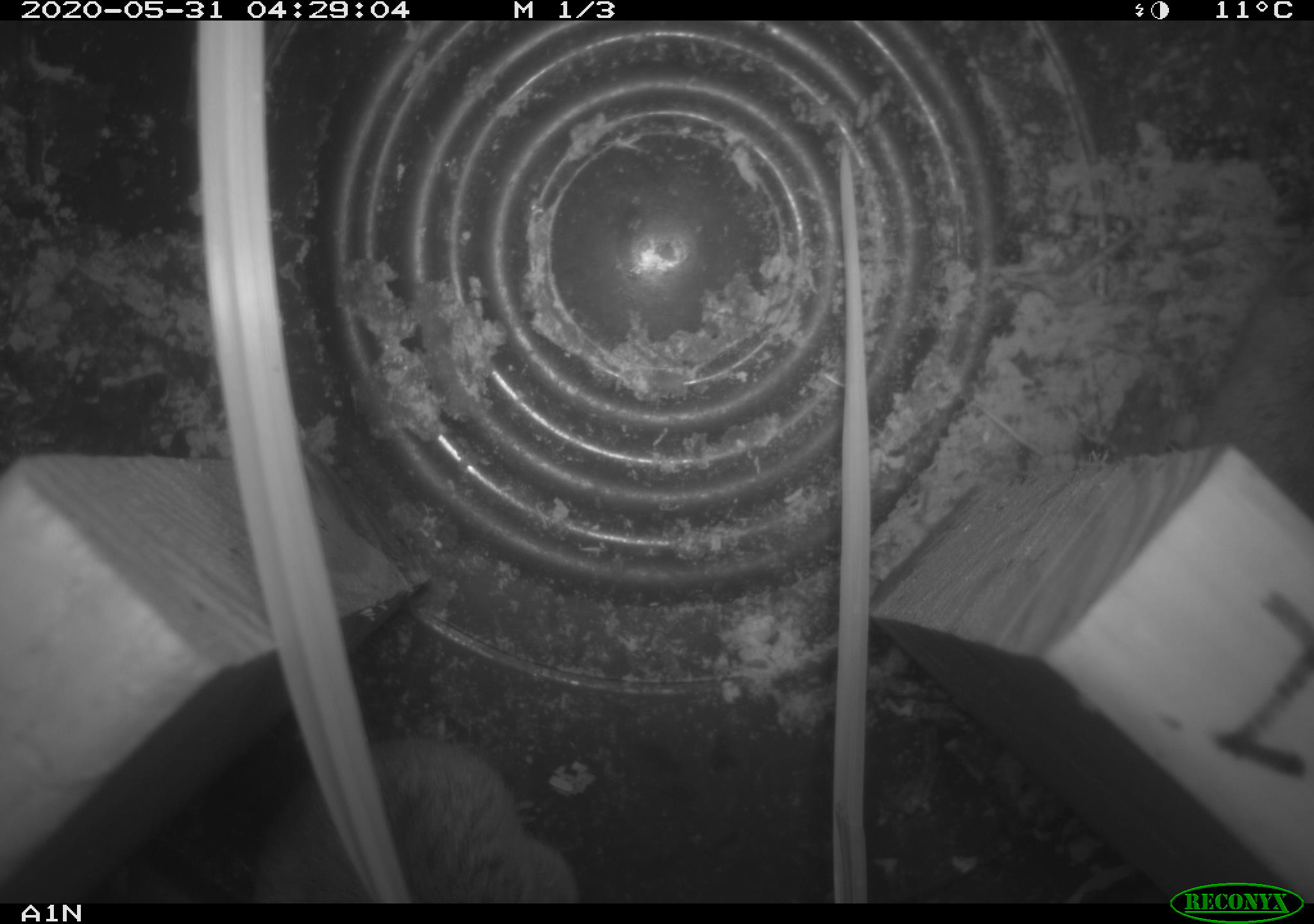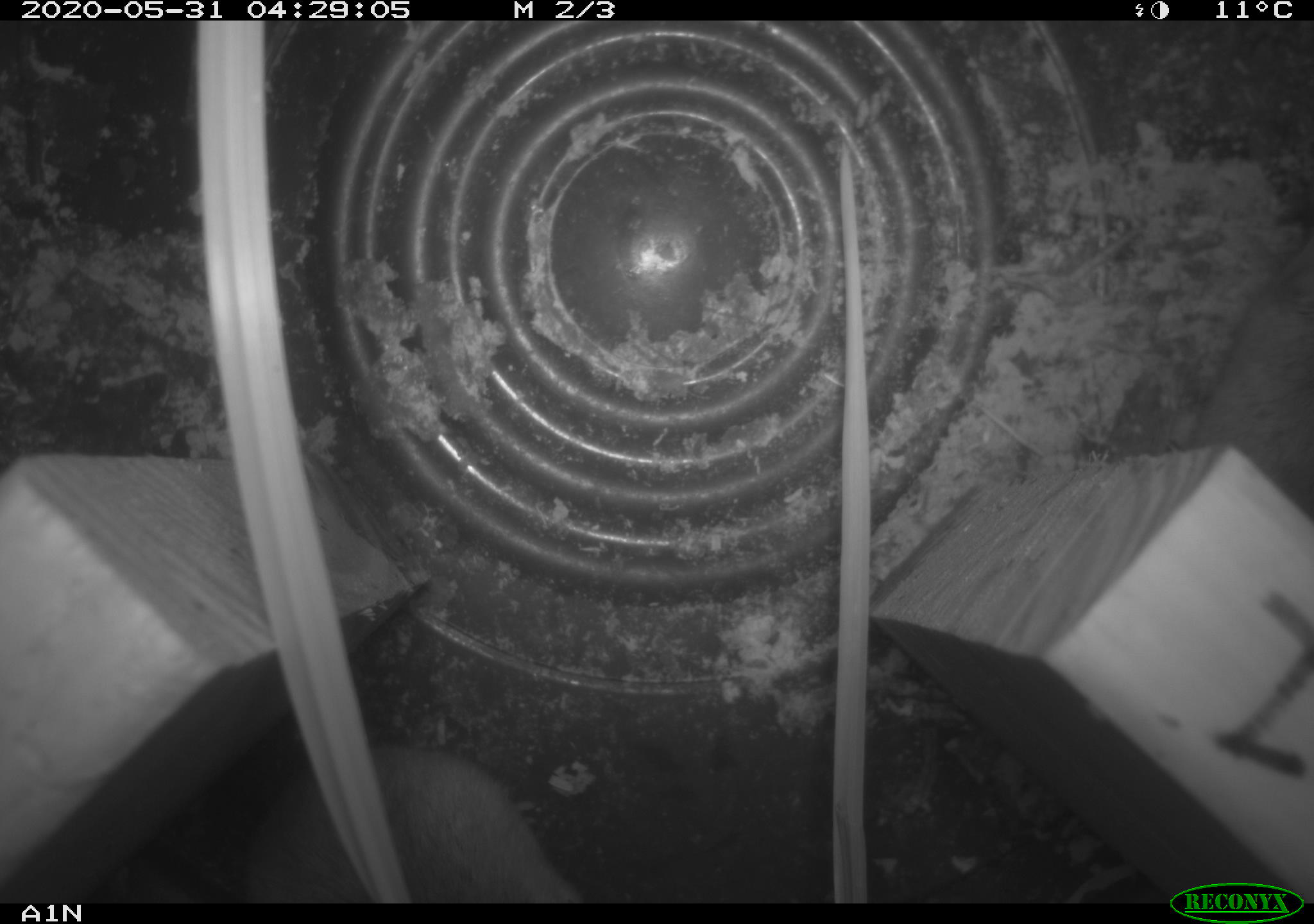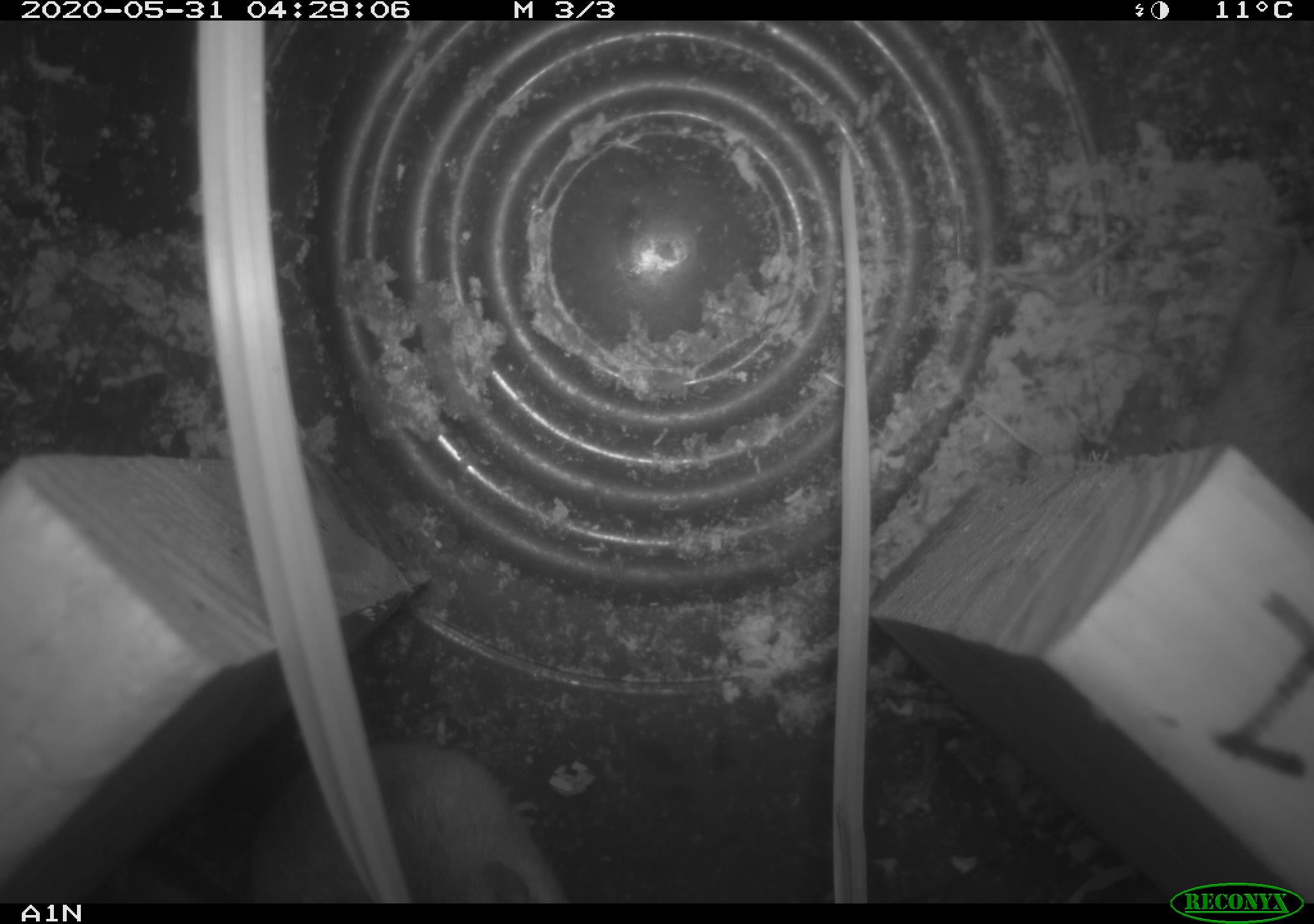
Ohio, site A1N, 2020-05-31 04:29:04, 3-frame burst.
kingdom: Animalia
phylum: Chordata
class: Mammalia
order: Rodentia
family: Cricetidae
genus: Peromyscus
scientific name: Peromyscus leucopus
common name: white-footed mouse